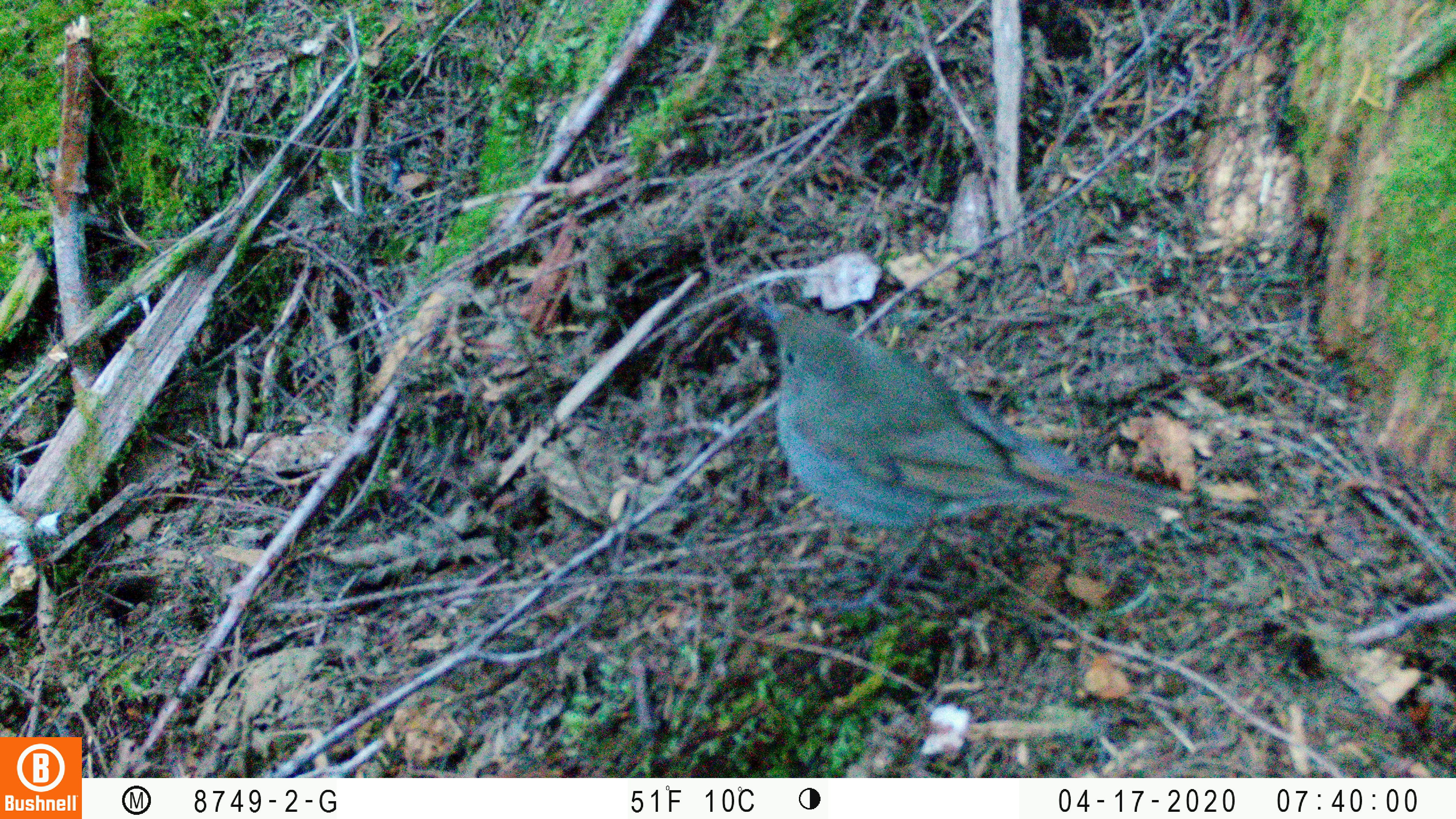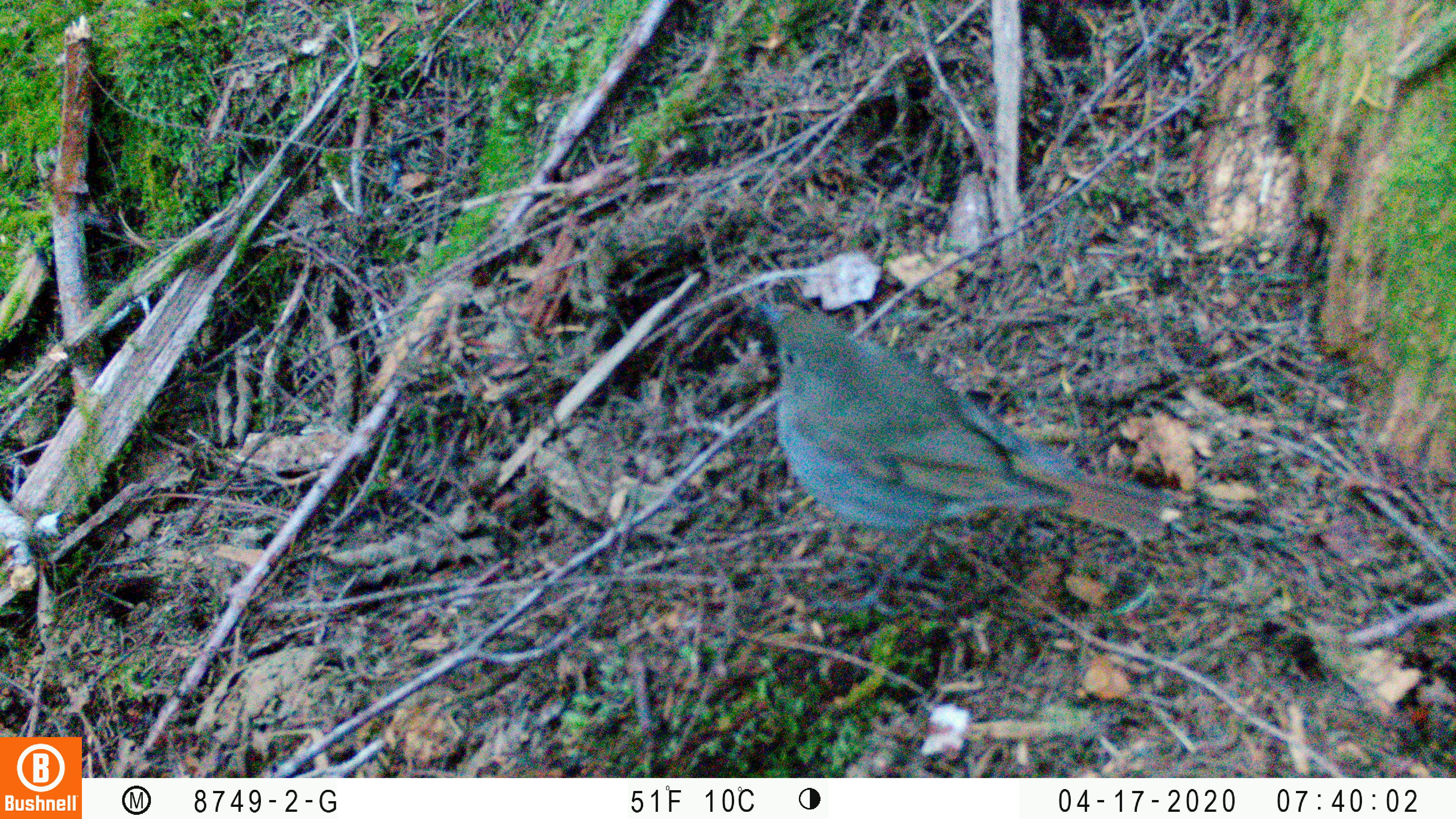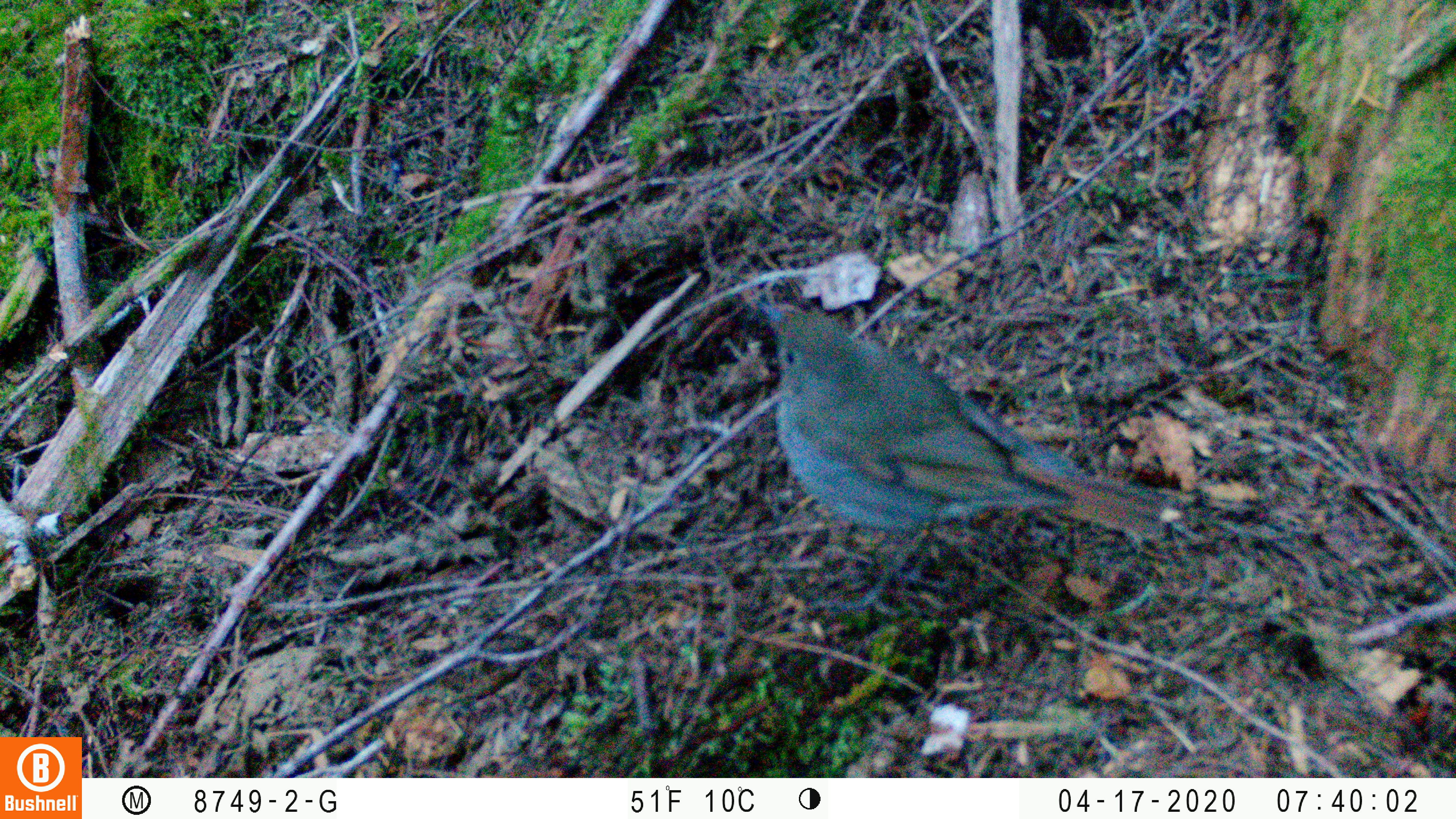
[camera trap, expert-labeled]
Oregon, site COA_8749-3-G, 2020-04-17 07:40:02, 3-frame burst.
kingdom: Animalia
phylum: Chordata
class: Aves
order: Passeriformes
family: Turdidae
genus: Catharus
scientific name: Catharus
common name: brown thrushes and nightingale-thrushes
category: catharus species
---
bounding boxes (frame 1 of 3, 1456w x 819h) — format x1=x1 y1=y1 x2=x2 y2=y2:
catharus species: x1=754 y1=297 x2=1189 y2=550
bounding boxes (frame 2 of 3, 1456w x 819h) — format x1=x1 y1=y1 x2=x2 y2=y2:
catharus species: x1=744 y1=294 x2=1189 y2=547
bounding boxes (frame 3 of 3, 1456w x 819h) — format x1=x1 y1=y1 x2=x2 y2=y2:
catharus species: x1=748 y1=292 x2=1174 y2=547